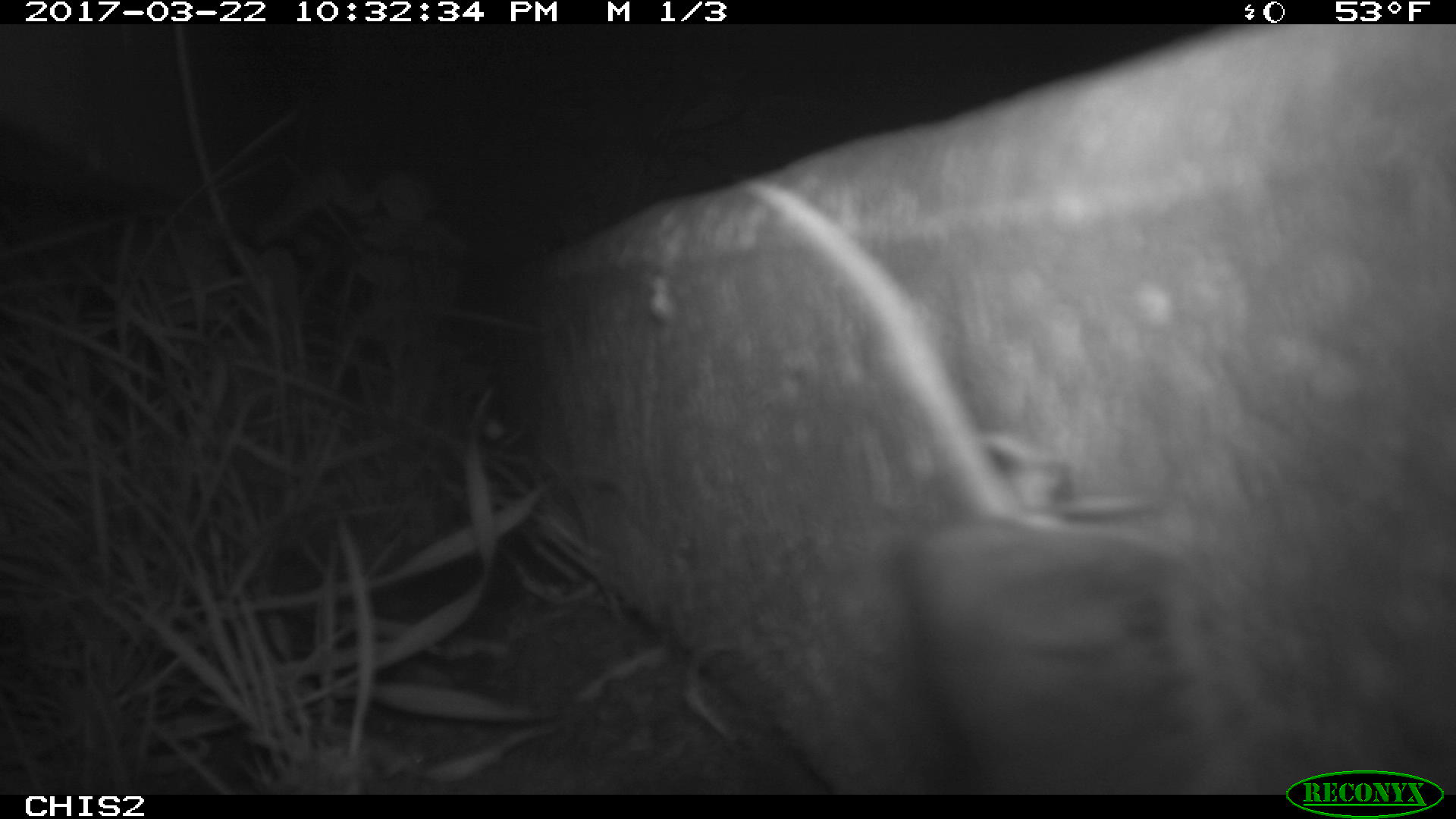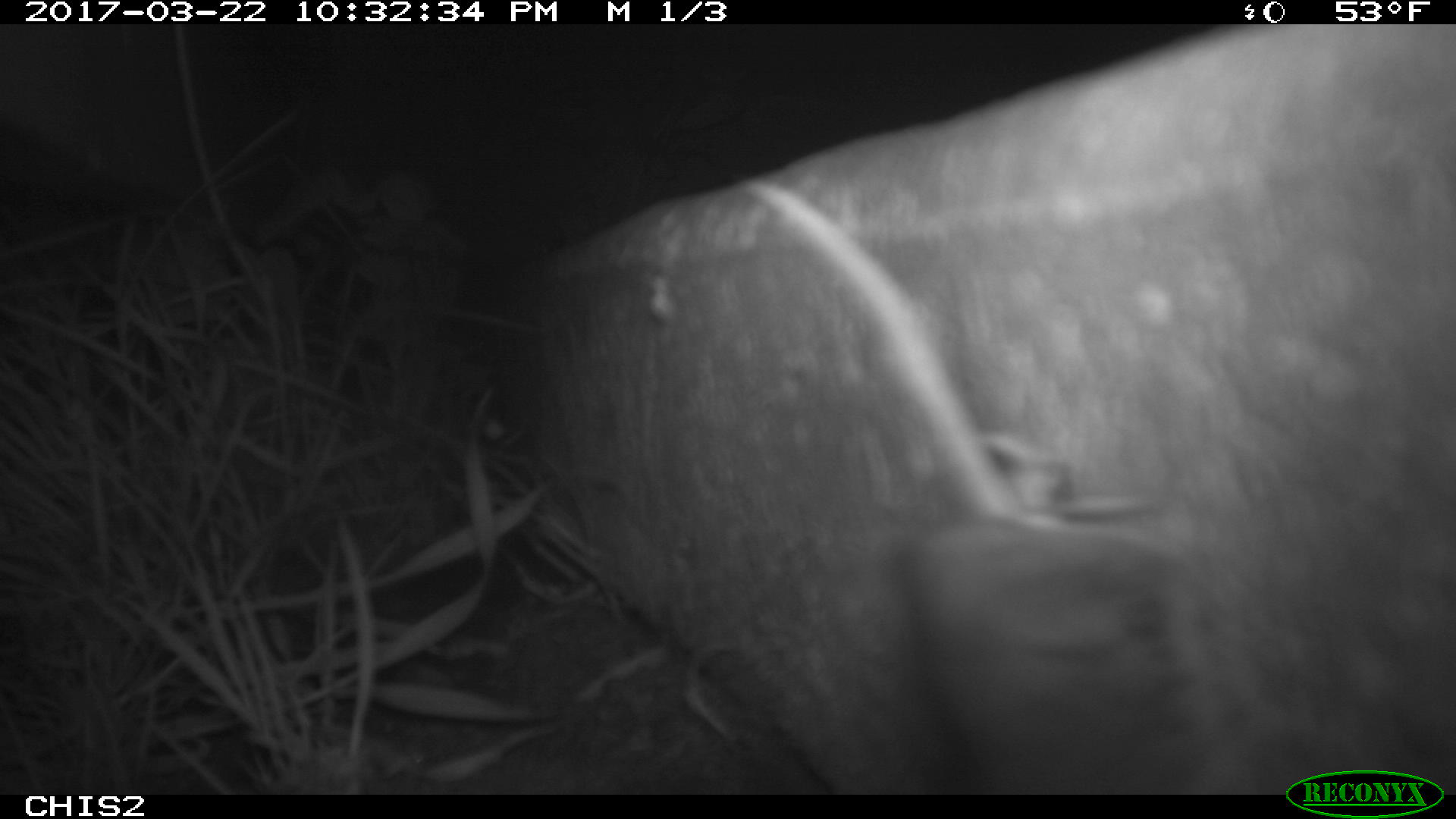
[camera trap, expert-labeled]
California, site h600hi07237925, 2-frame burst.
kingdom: Animalia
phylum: Chordata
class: Mammalia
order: Rodentia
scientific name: Rodentia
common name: rodent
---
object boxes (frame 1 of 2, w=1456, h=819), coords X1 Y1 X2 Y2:
rodent: 742 182 1250 795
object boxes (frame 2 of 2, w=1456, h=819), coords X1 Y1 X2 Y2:
rodent: 748 180 1256 795